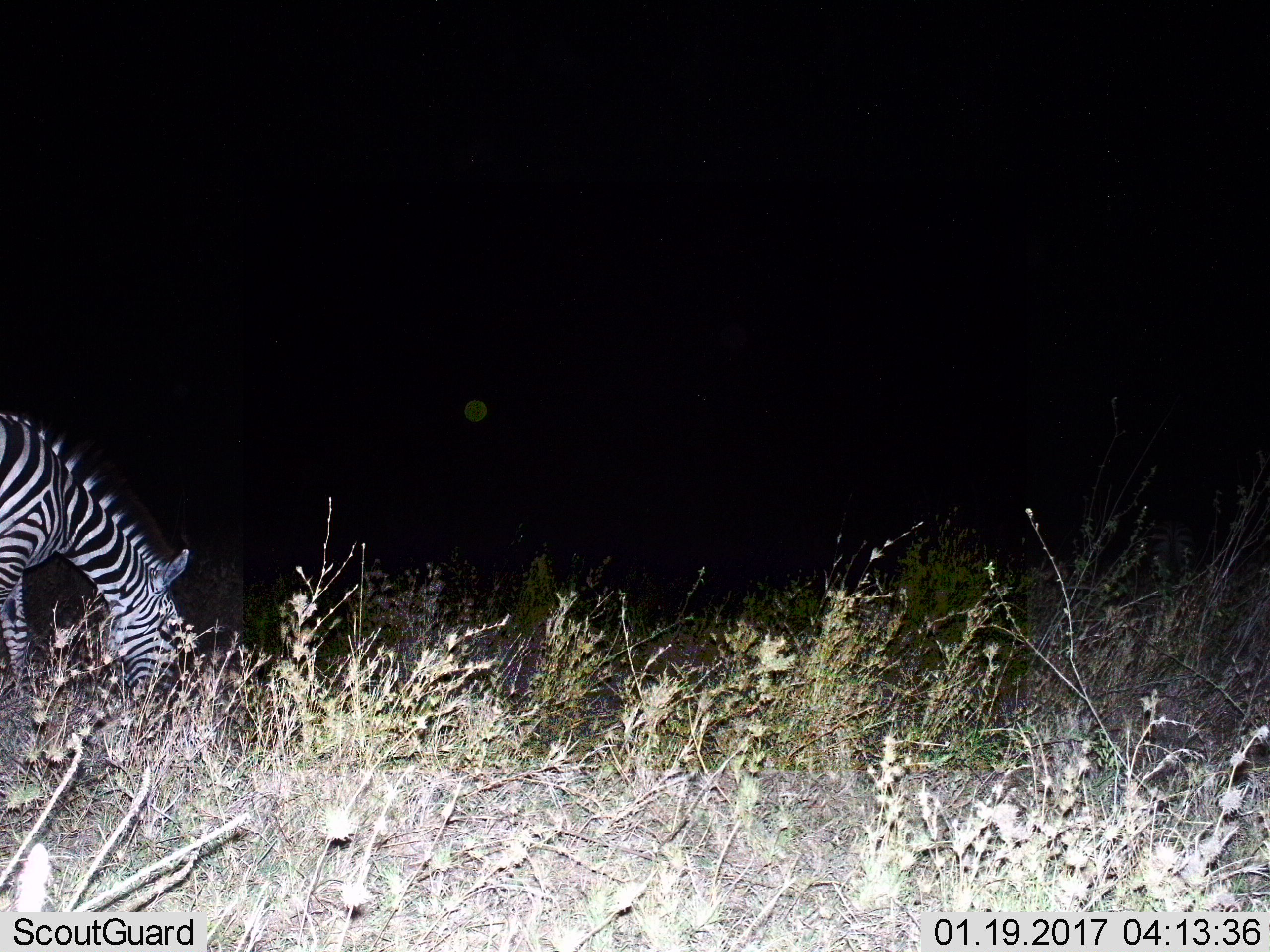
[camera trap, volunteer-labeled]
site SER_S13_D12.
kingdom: Animalia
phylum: Chordata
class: Mammalia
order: Perissodactyla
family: Equidae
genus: Equus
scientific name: Equus quagga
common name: plains zebra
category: zebraplains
Zebraplains (plains zebra) (Equus quagga), count 1. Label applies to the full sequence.